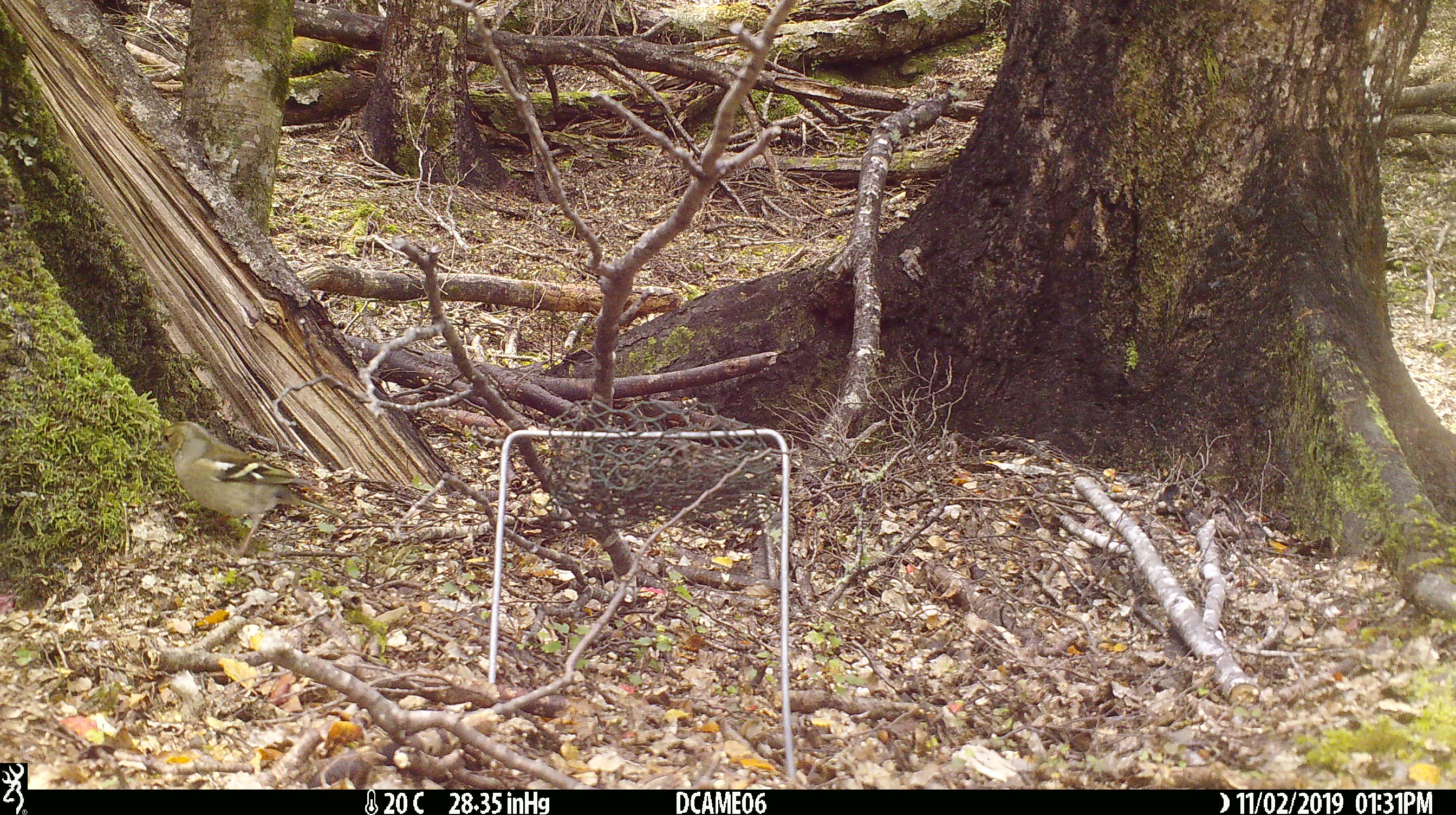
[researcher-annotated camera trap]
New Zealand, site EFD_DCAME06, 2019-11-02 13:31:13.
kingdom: Animalia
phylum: Chordata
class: Aves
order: Passeriformes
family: Fringillidae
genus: Fringilla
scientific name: Fringilla coelebs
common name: common chaffinch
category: chaffinch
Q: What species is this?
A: Chaffinch (common chaffinch) (Fringilla coelebs).